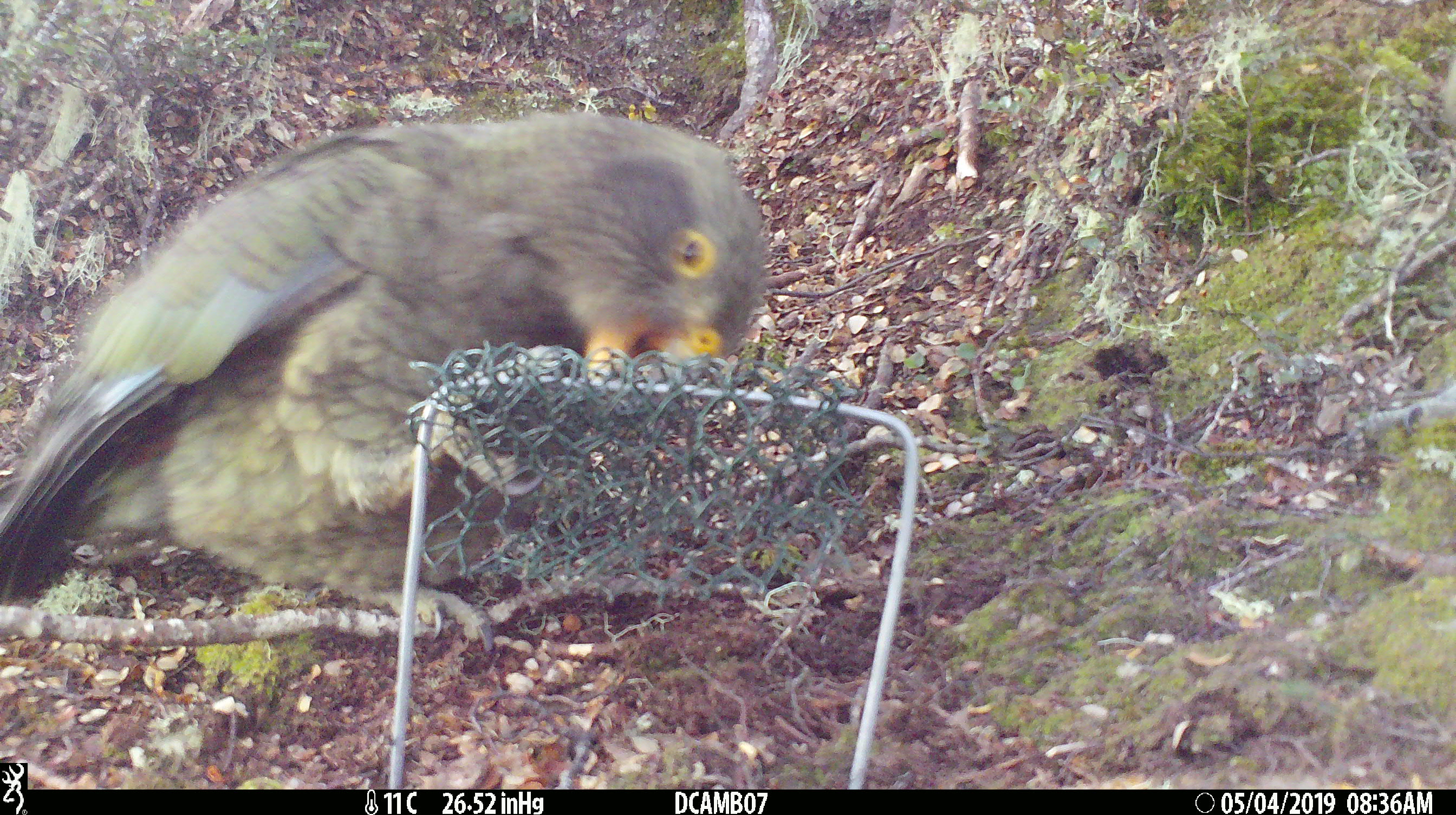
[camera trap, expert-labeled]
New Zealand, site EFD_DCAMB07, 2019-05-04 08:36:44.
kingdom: Animalia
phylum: Chordata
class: Aves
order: Psittaciformes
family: Strigopidae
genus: Nestor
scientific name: Nestor notabilis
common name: kea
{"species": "kea (Nestor notabilis)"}